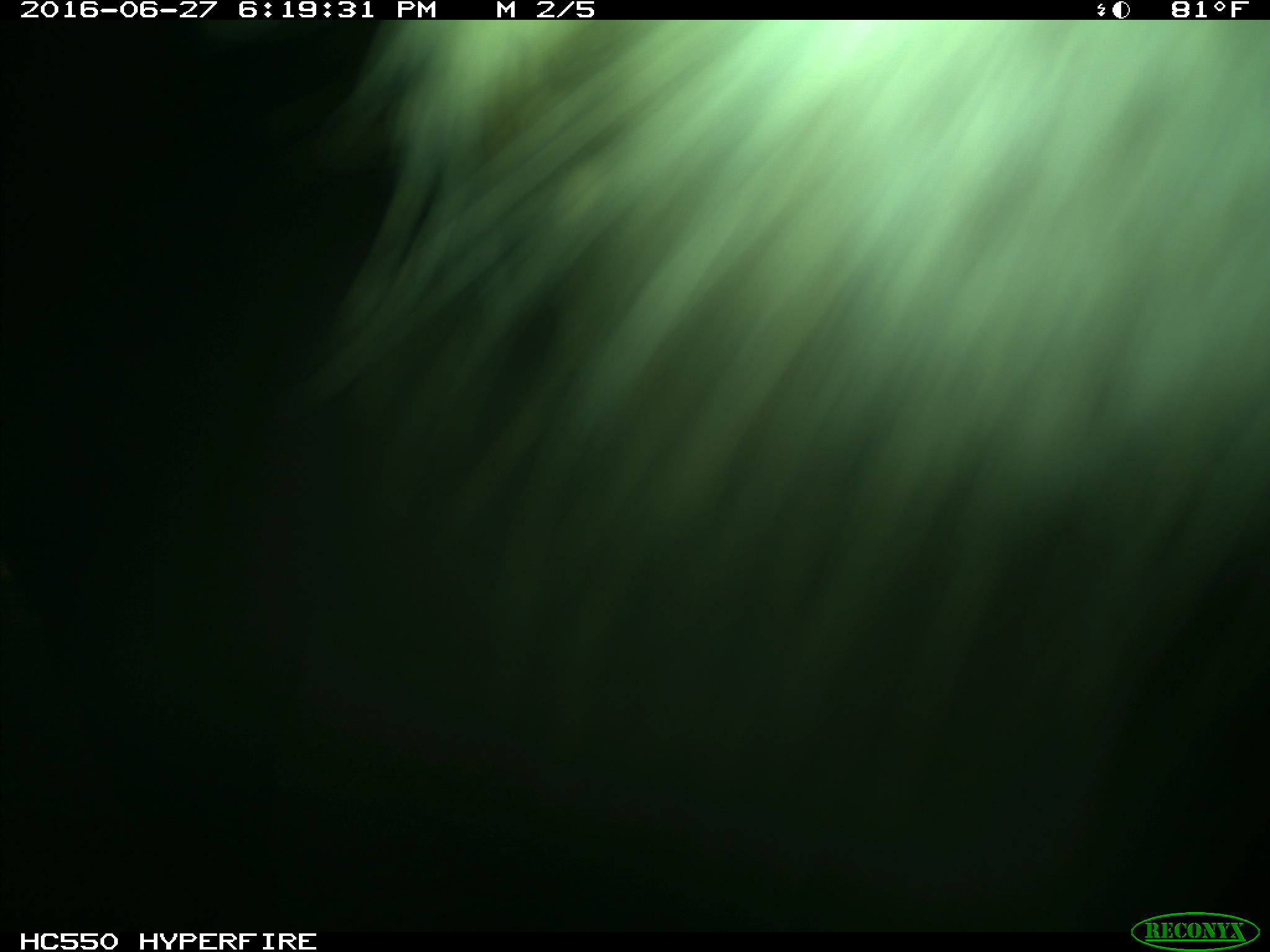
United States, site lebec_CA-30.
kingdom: Animalia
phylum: Chordata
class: Mammalia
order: Artiodactyla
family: Bovidae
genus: Bos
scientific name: Bos taurus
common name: domestic cow